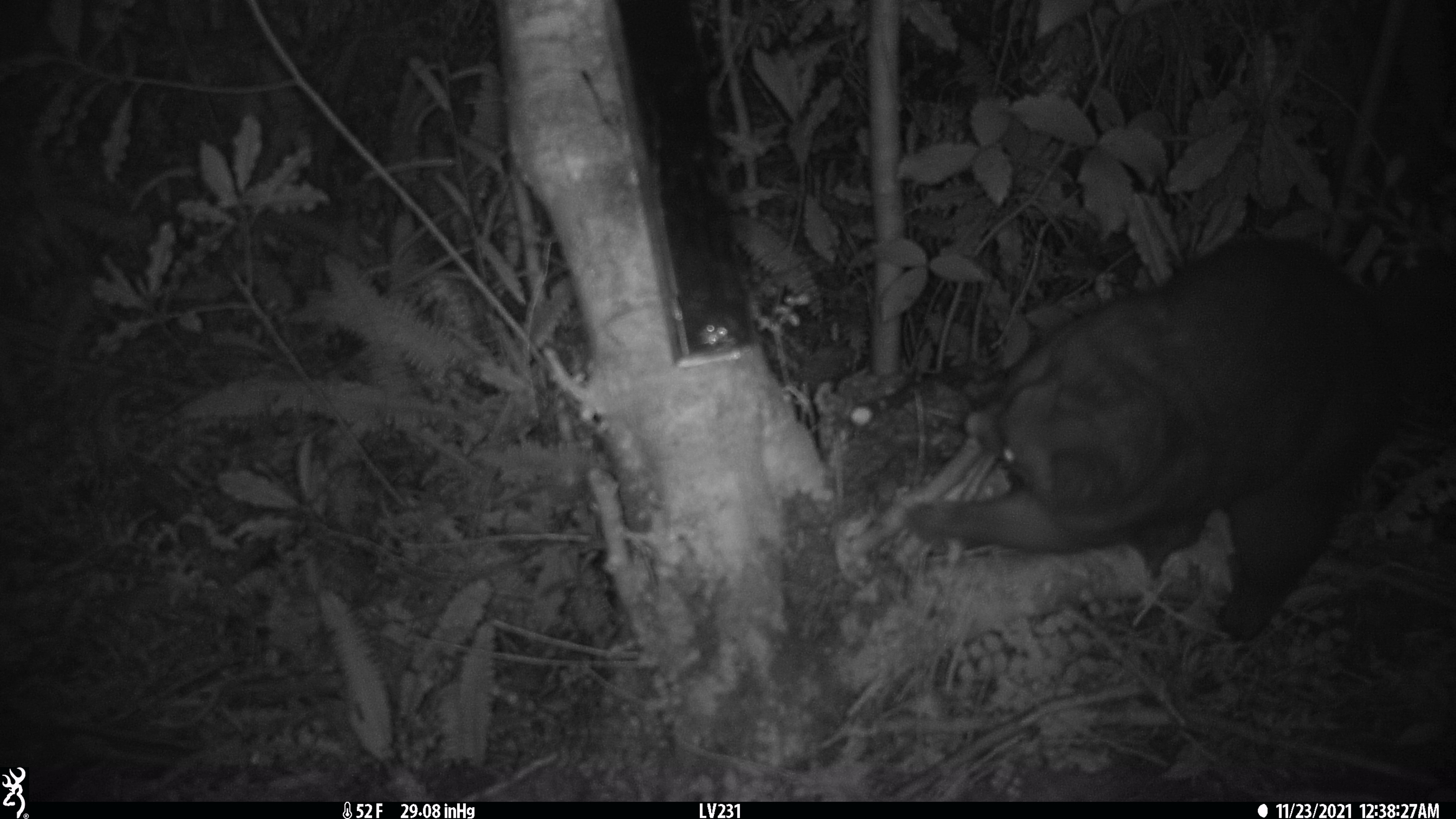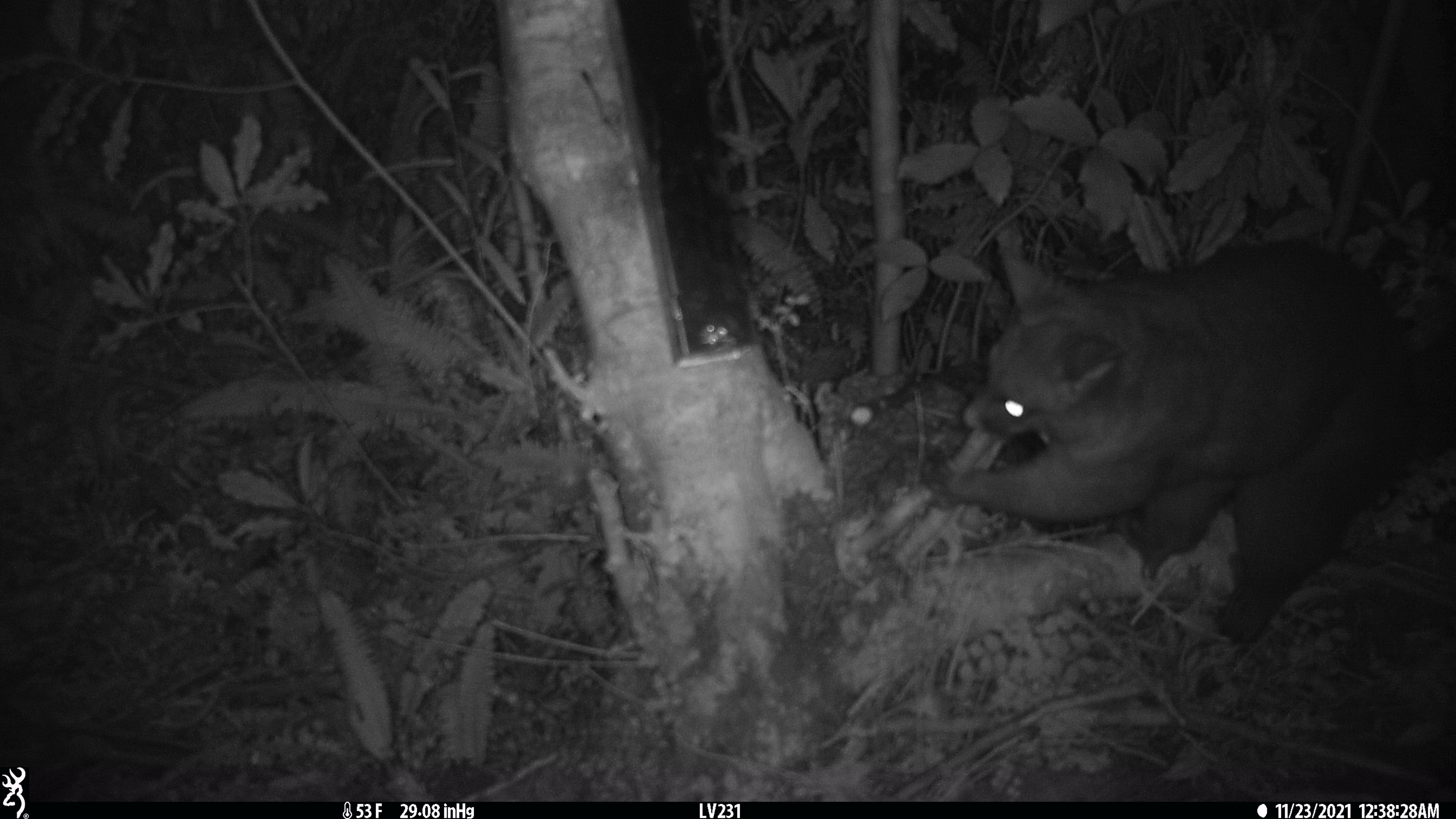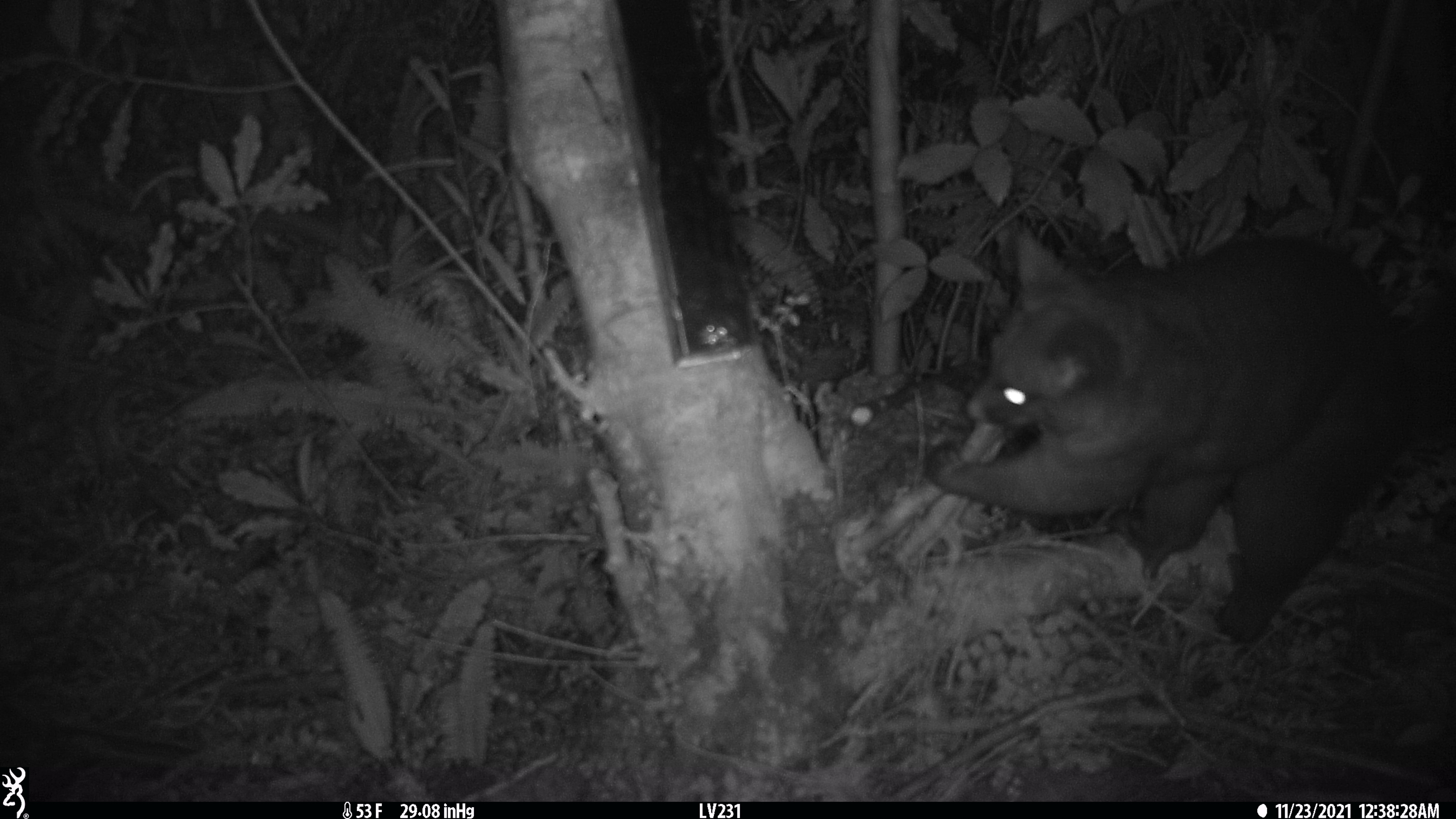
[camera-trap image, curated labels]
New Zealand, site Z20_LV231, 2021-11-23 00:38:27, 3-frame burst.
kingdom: Animalia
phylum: Chordata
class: Mammalia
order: Diprotodontia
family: Phalangeridae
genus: Trichosurus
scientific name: Trichosurus vulpecula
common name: common brushtail possum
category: possum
Possum (common brushtail possum) (Trichosurus vulpecula).